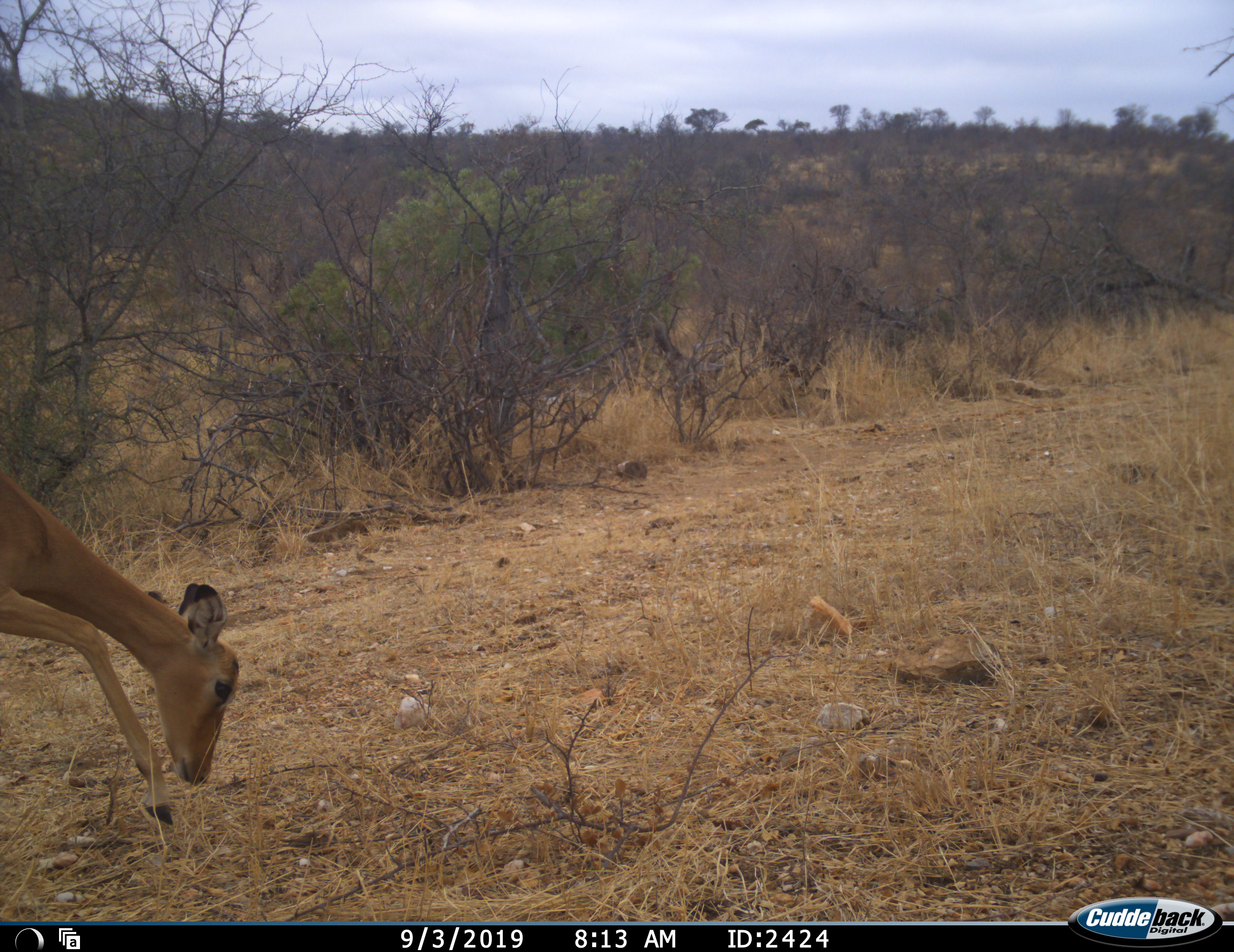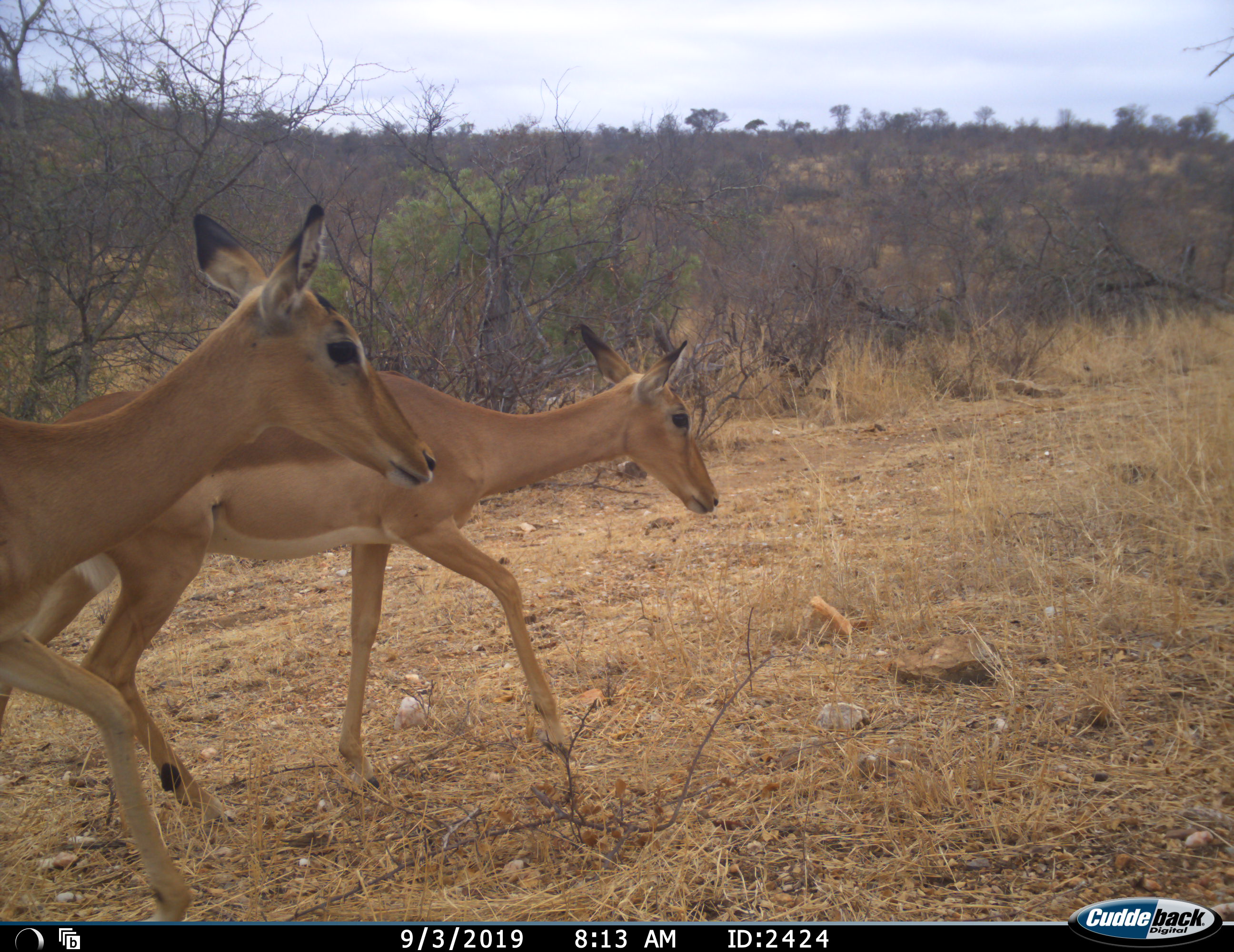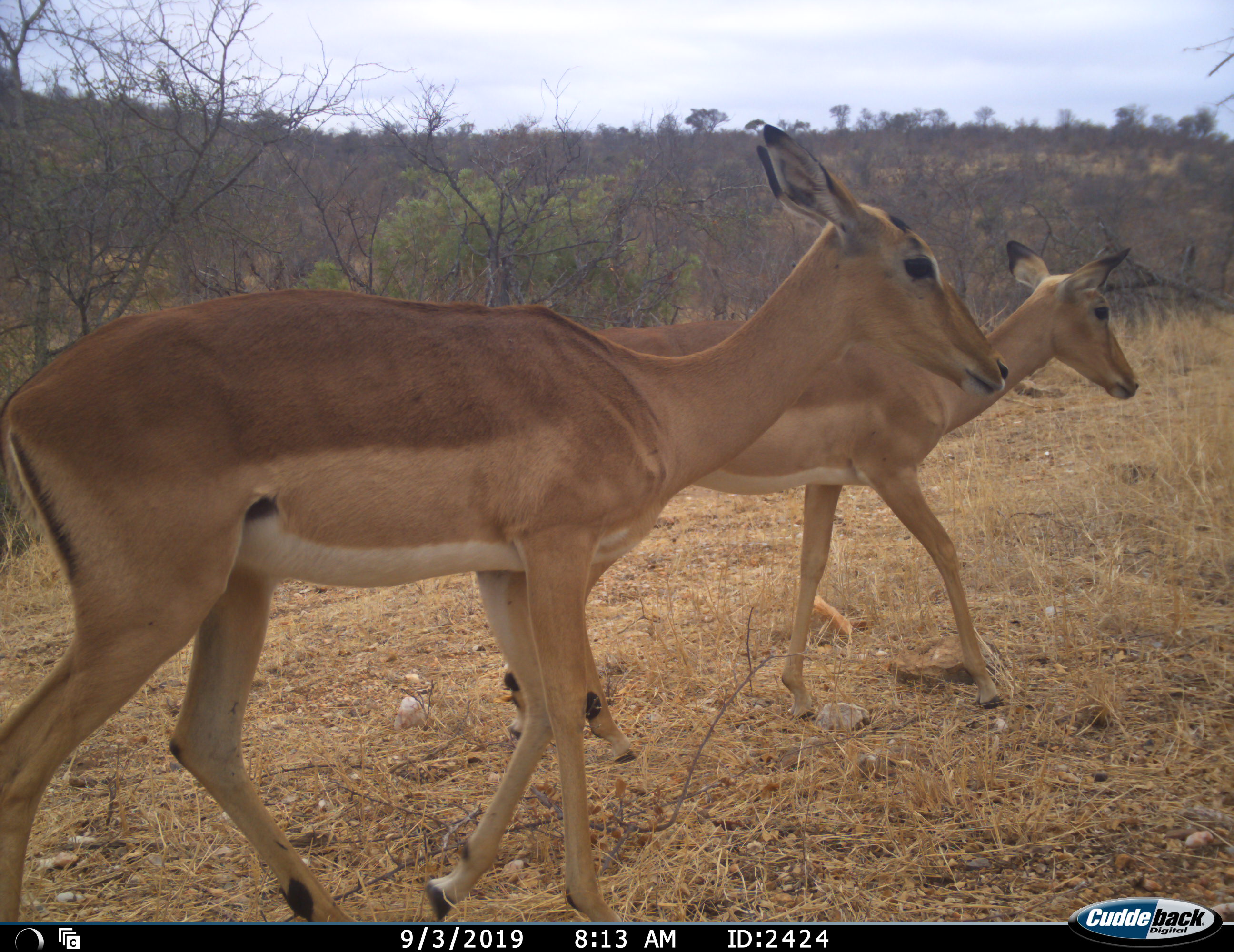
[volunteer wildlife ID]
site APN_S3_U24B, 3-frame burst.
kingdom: Animalia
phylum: Chordata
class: Mammalia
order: Artiodactyla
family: Bovidae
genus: Aepyceros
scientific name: Aepyceros melampus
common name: impala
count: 2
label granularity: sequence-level